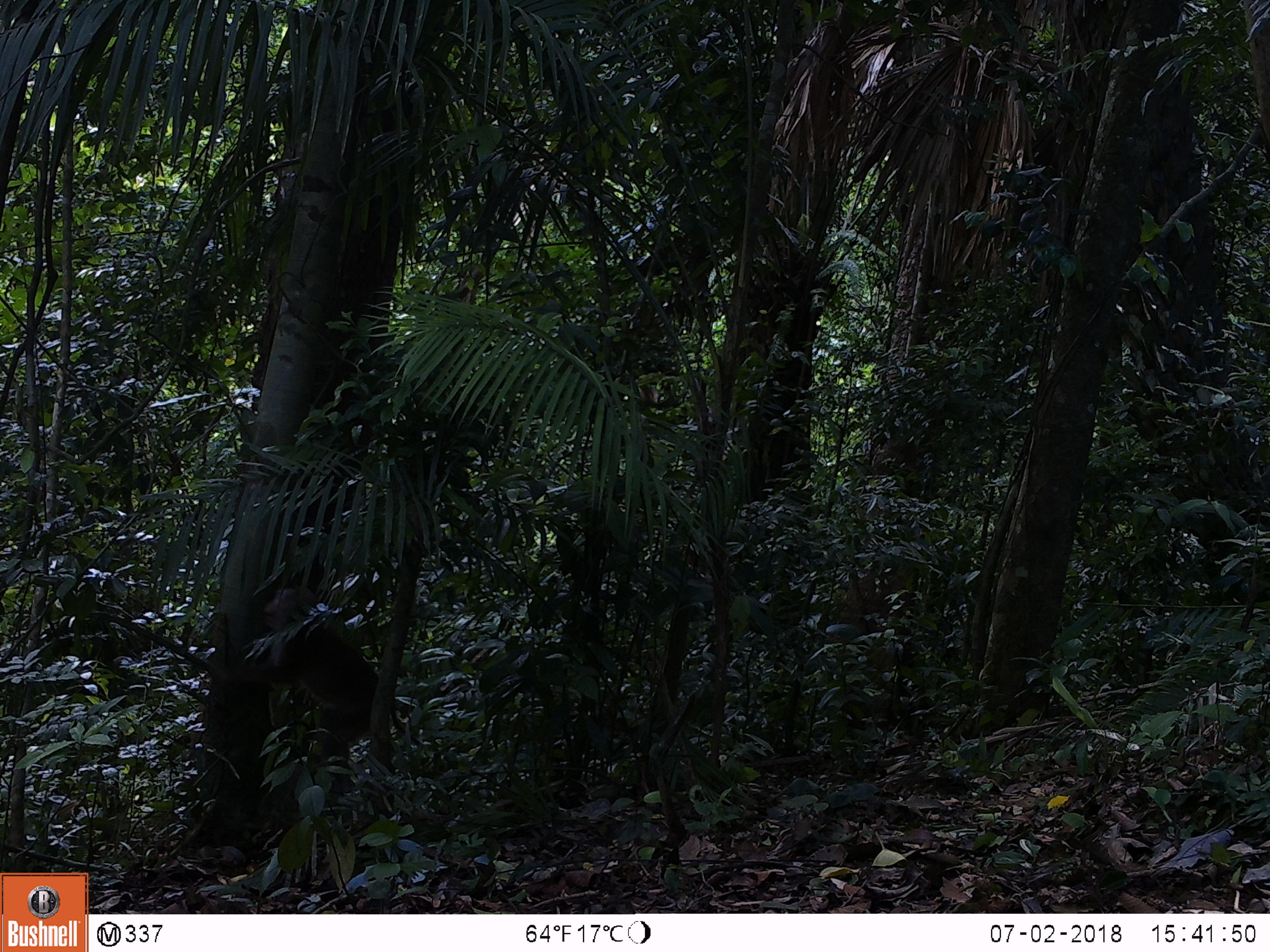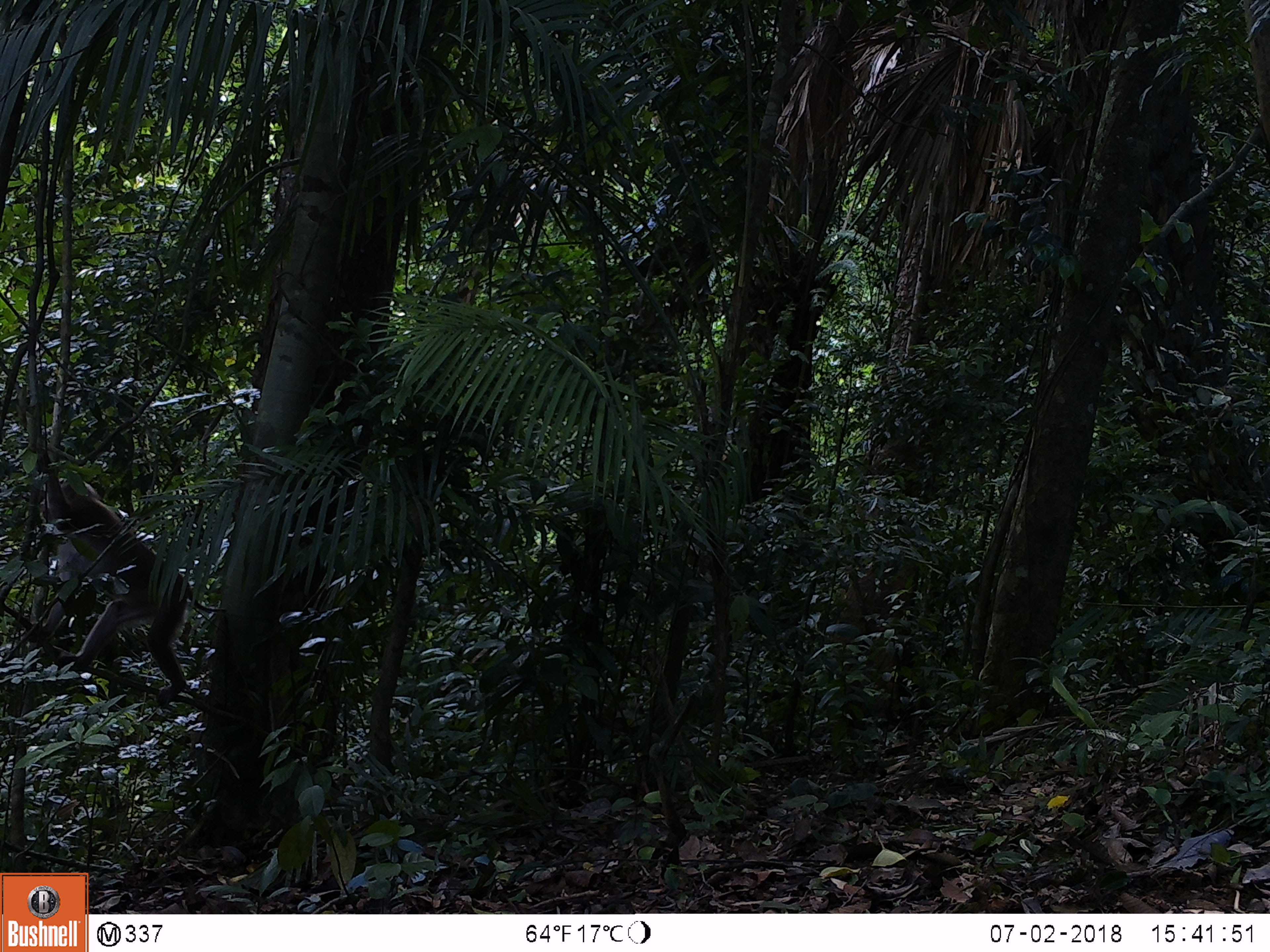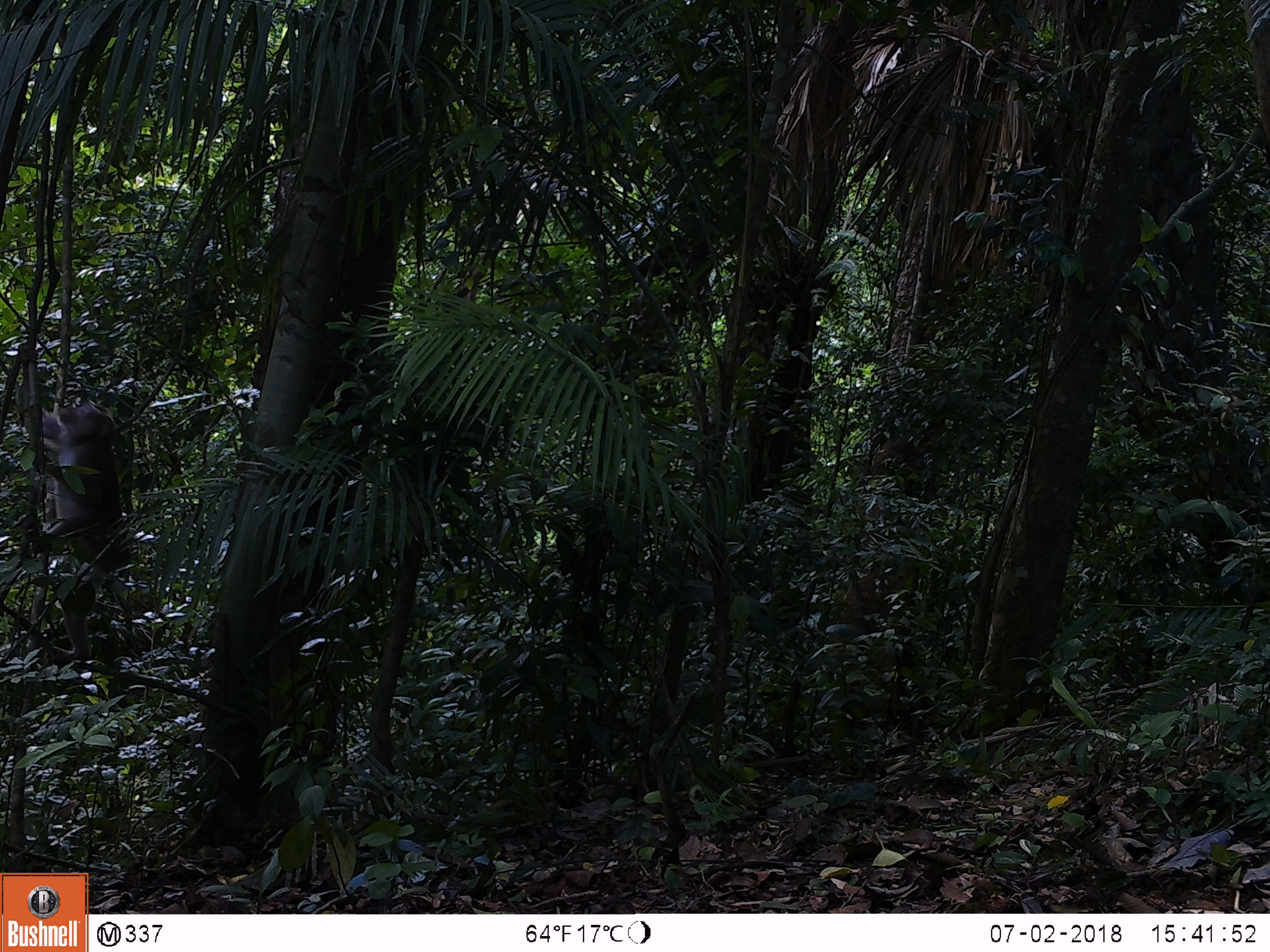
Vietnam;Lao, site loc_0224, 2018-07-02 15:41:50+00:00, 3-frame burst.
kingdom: Animalia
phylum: Chordata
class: Mammalia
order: Primates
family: Cercopithecidae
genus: Macaca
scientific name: Macaca nemestrina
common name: pig-tailed macaque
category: pig tailed macaque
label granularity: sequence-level